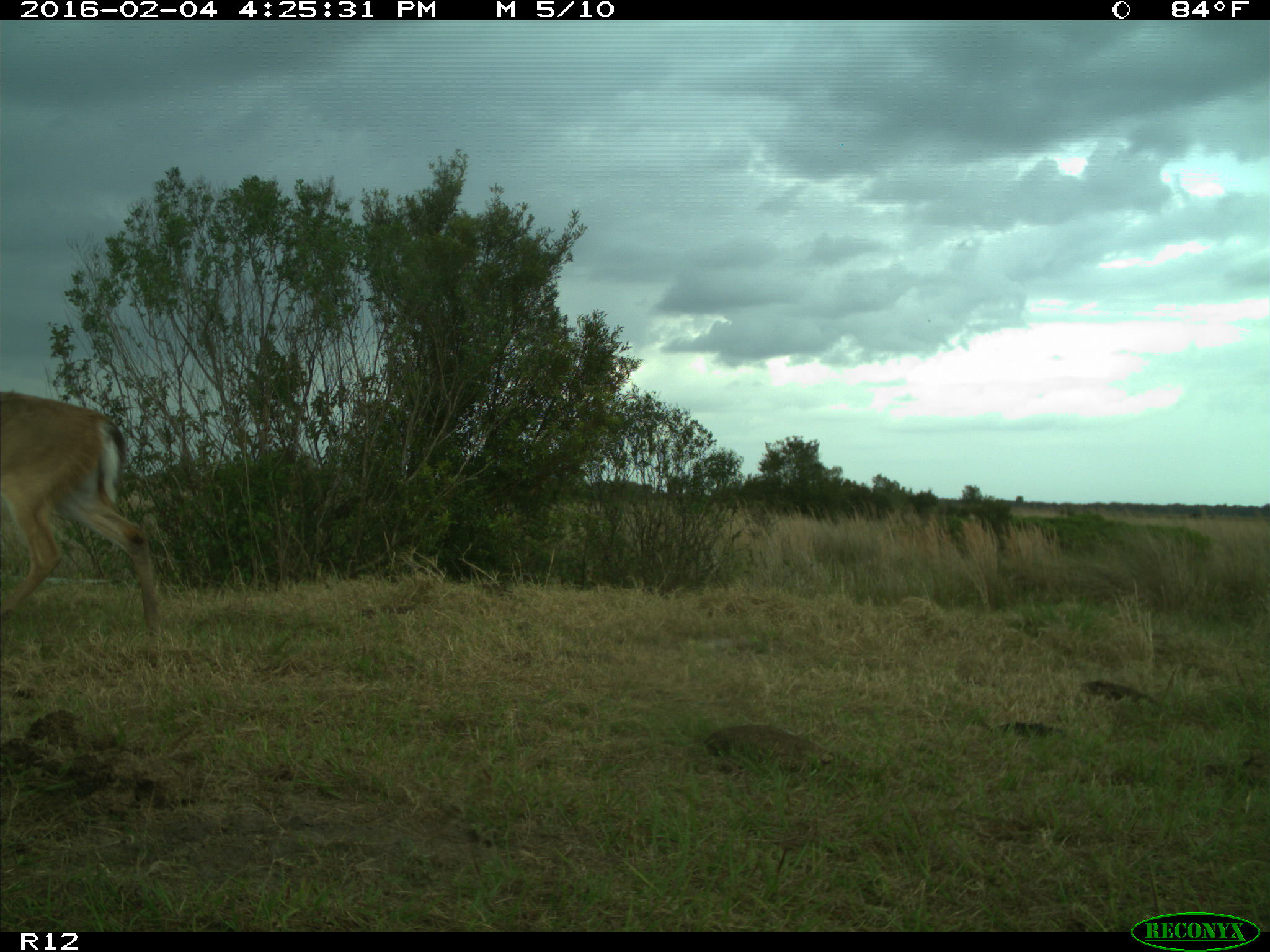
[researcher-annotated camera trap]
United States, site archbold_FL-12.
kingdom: Animalia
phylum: Chordata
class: Mammalia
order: Artiodactyla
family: Cervidae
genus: Odocoileus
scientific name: Odocoileus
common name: deer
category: unidentified deer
Unidentified deer (deer) (Odocoileus).